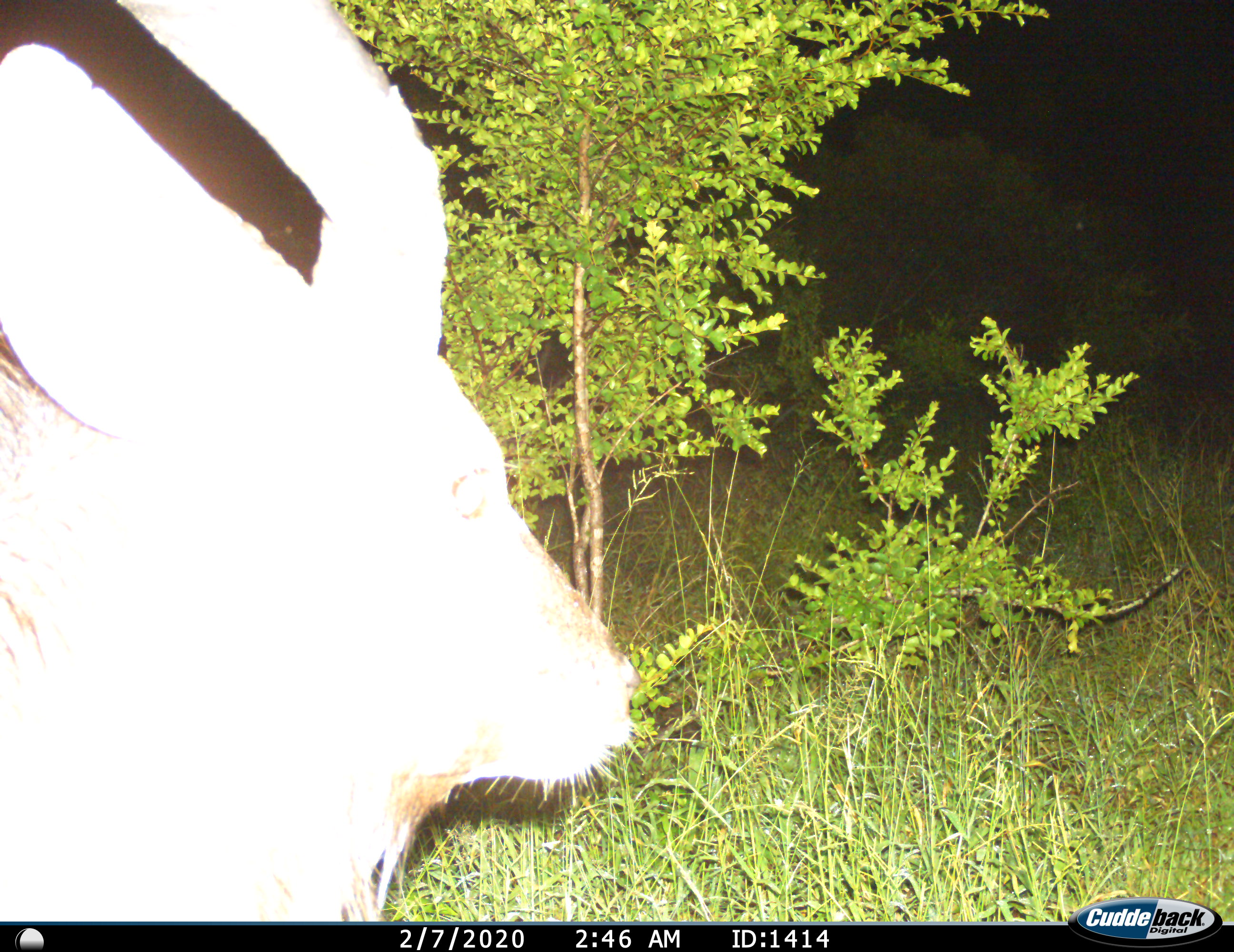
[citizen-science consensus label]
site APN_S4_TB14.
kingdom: Animalia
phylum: Chordata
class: Mammalia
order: Artiodactyla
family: Bovidae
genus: Tragelaphus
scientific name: Tragelaphus angasii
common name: nyala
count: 1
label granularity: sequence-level